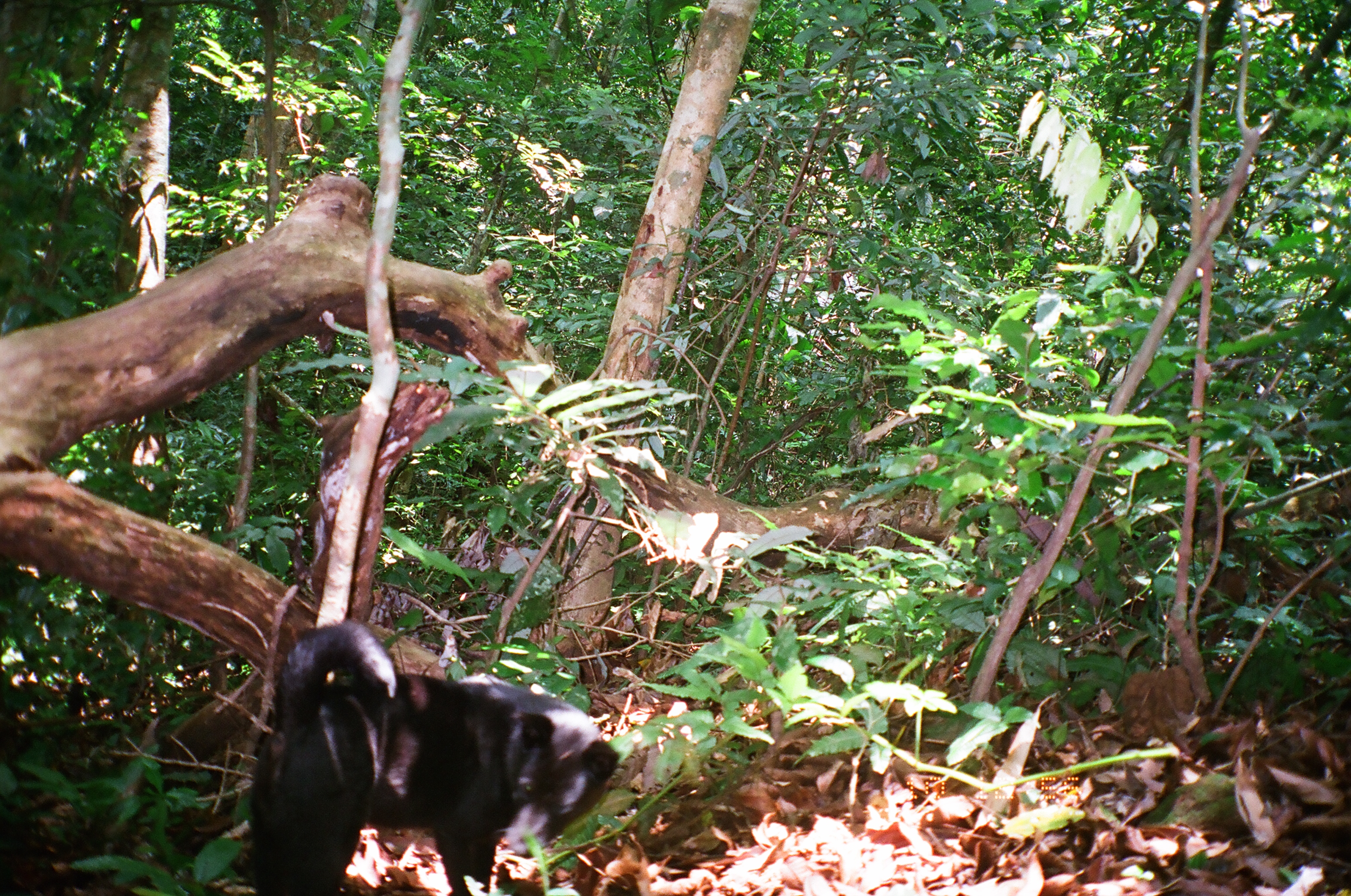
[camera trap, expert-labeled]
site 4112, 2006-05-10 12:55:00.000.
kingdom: Animalia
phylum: Chordata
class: Mammalia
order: Carnivora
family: Canidae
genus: Canis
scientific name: Canis familiaris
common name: domestic dog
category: canis lupus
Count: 1.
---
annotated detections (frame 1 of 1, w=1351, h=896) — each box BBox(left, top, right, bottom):
canis lupus: BBox(243, 617, 618, 885)